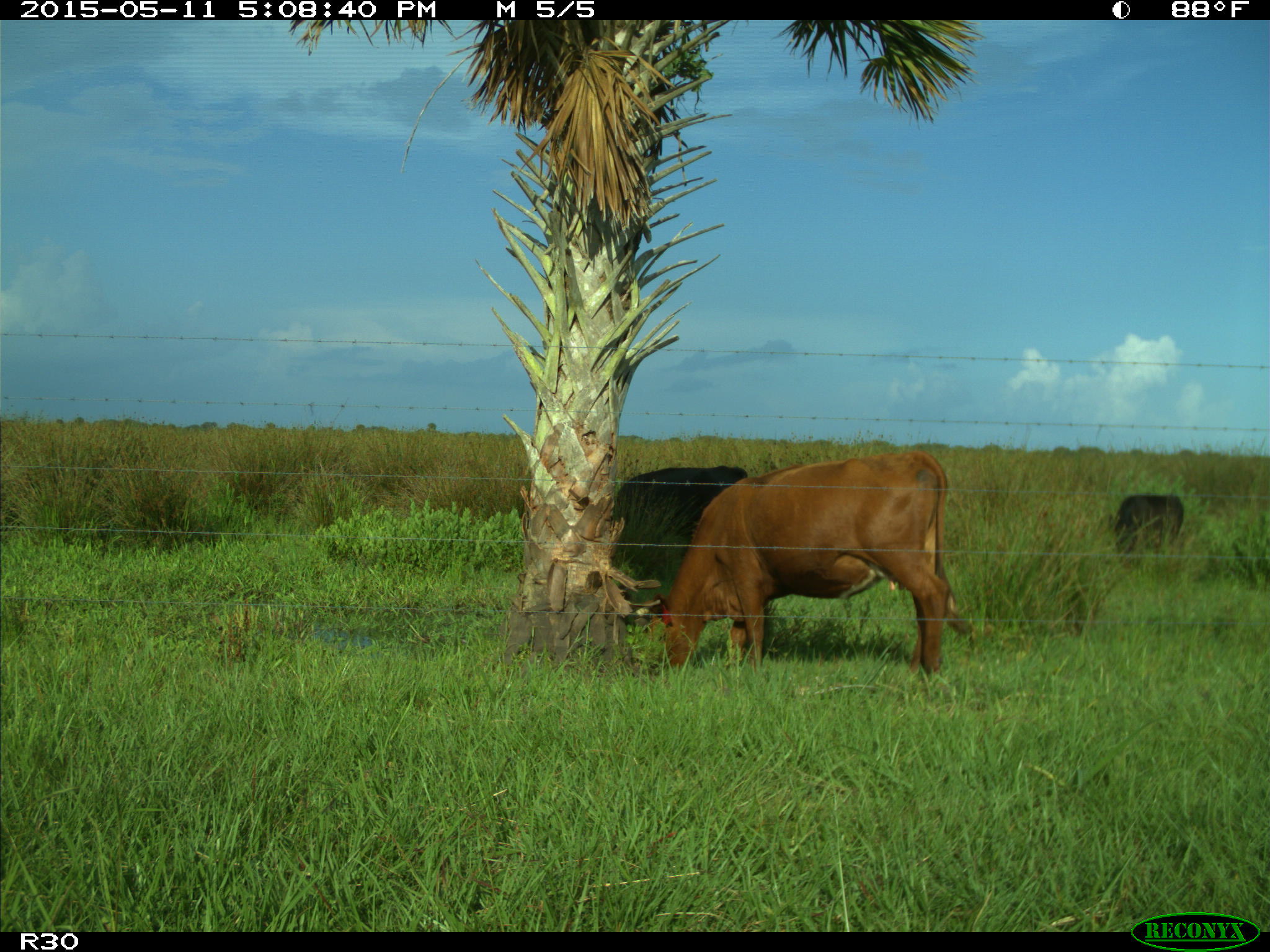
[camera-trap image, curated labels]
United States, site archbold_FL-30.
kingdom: Animalia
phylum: Chordata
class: Mammalia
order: Artiodactyla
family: Bovidae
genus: Bos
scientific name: Bos taurus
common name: domestic cow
Bos taurus (domestic cow).